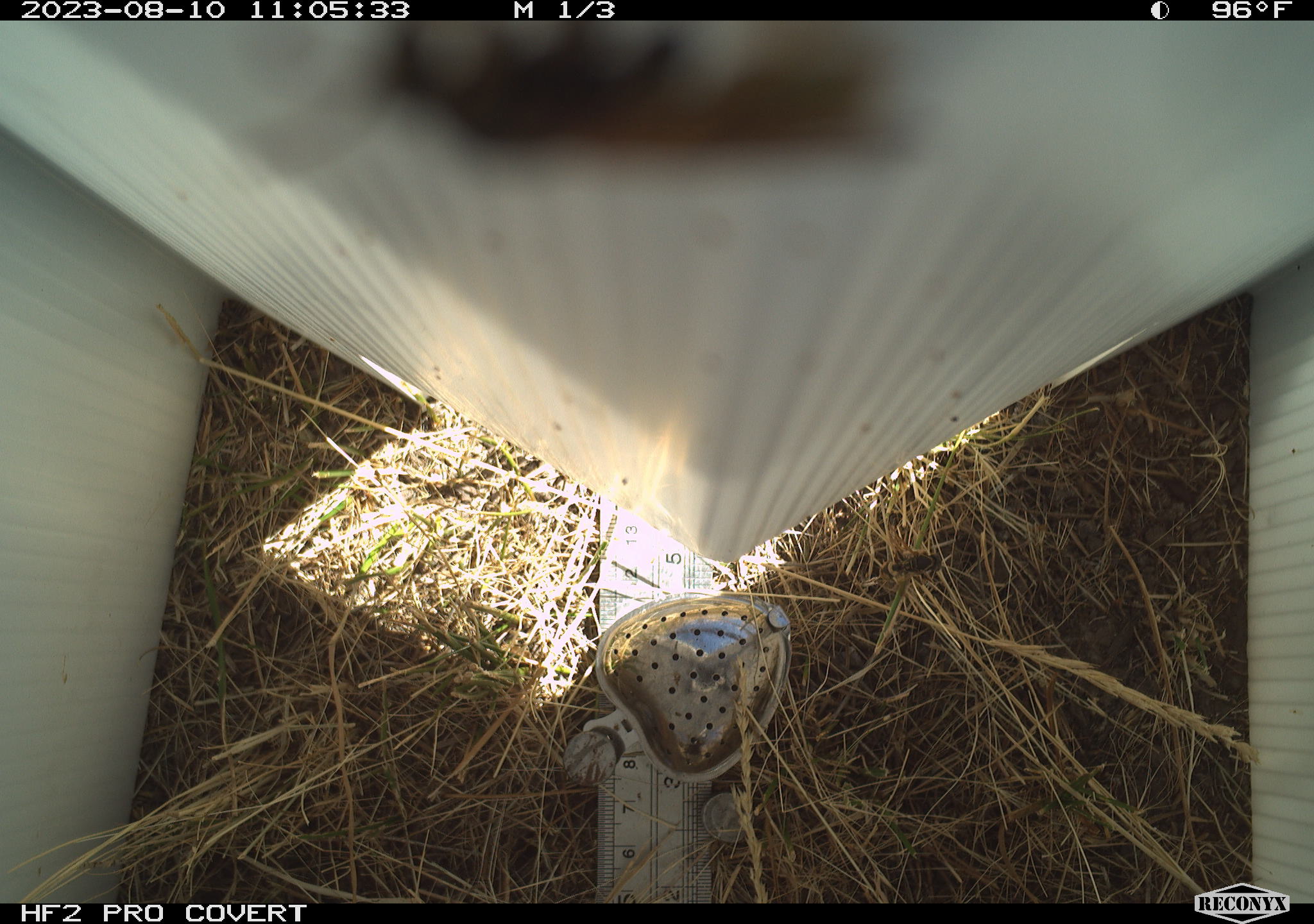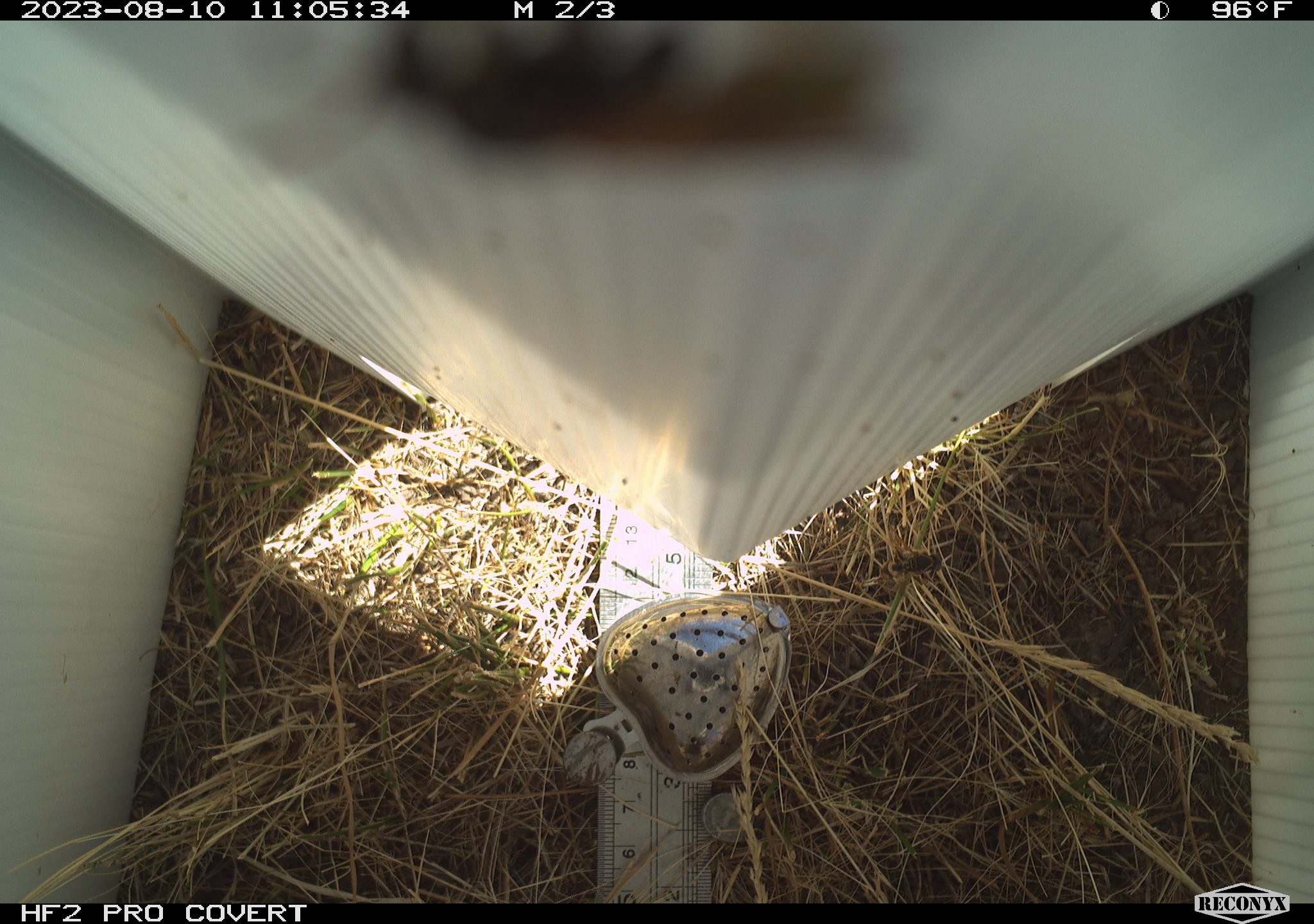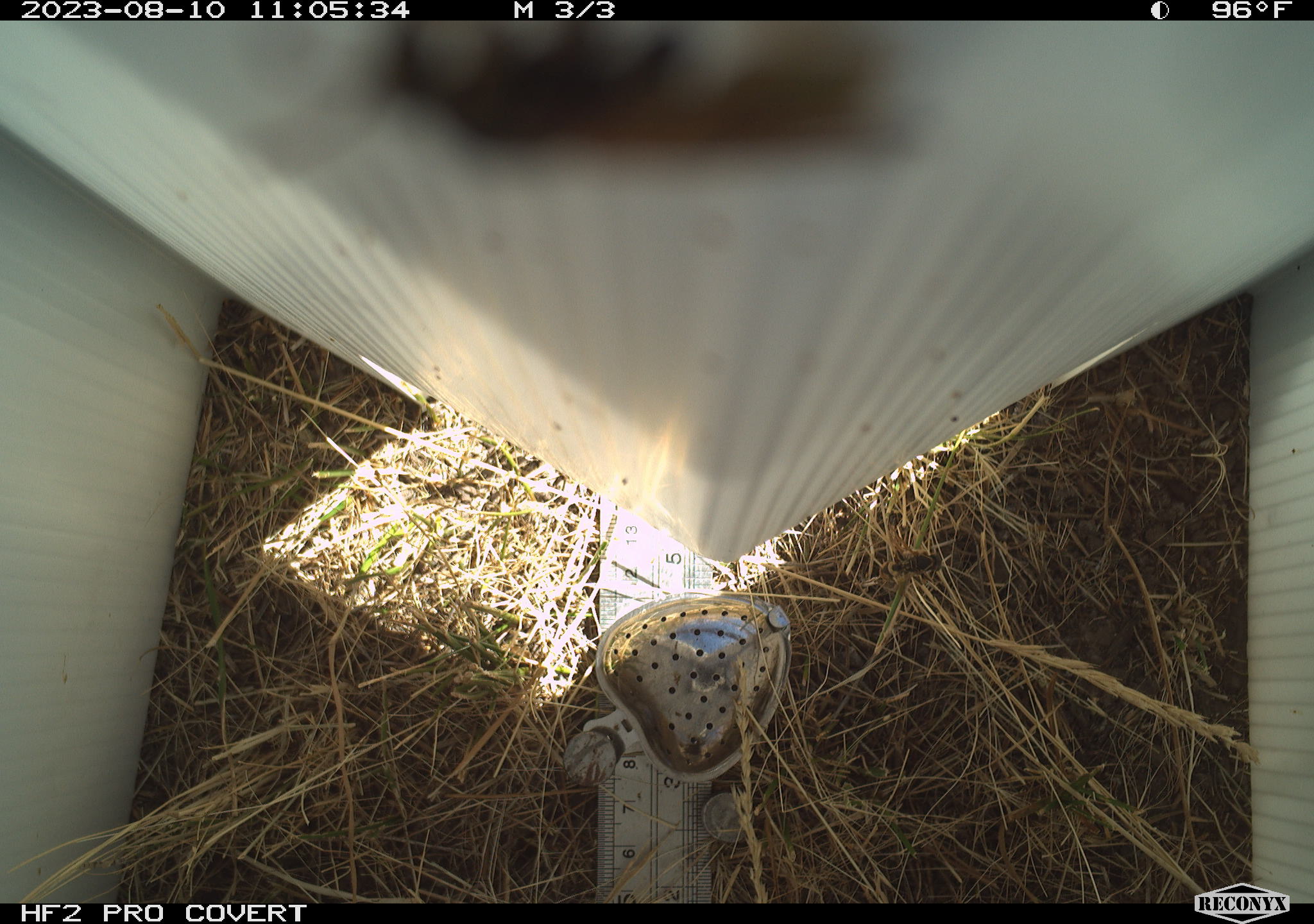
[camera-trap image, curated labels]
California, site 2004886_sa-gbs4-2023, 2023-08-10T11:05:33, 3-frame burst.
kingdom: Animalia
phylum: Arthropoda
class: Insecta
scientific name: Insecta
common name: insect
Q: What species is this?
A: Insect (Insecta).